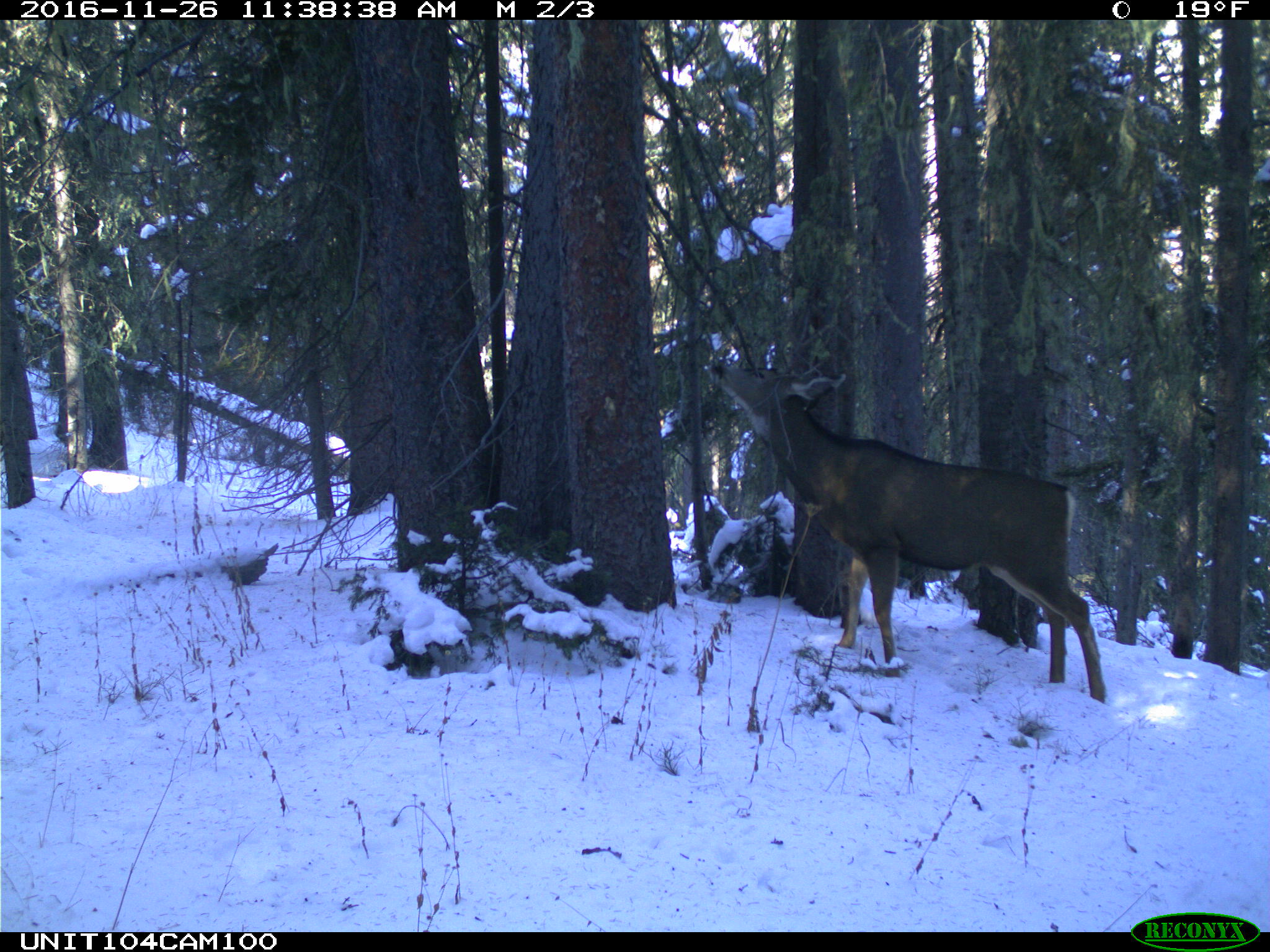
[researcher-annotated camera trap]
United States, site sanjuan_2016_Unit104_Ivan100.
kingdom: Animalia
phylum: Chordata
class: Mammalia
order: Artiodactyla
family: Cervidae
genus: Odocoileus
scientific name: Odocoileus hemionus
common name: mule deer